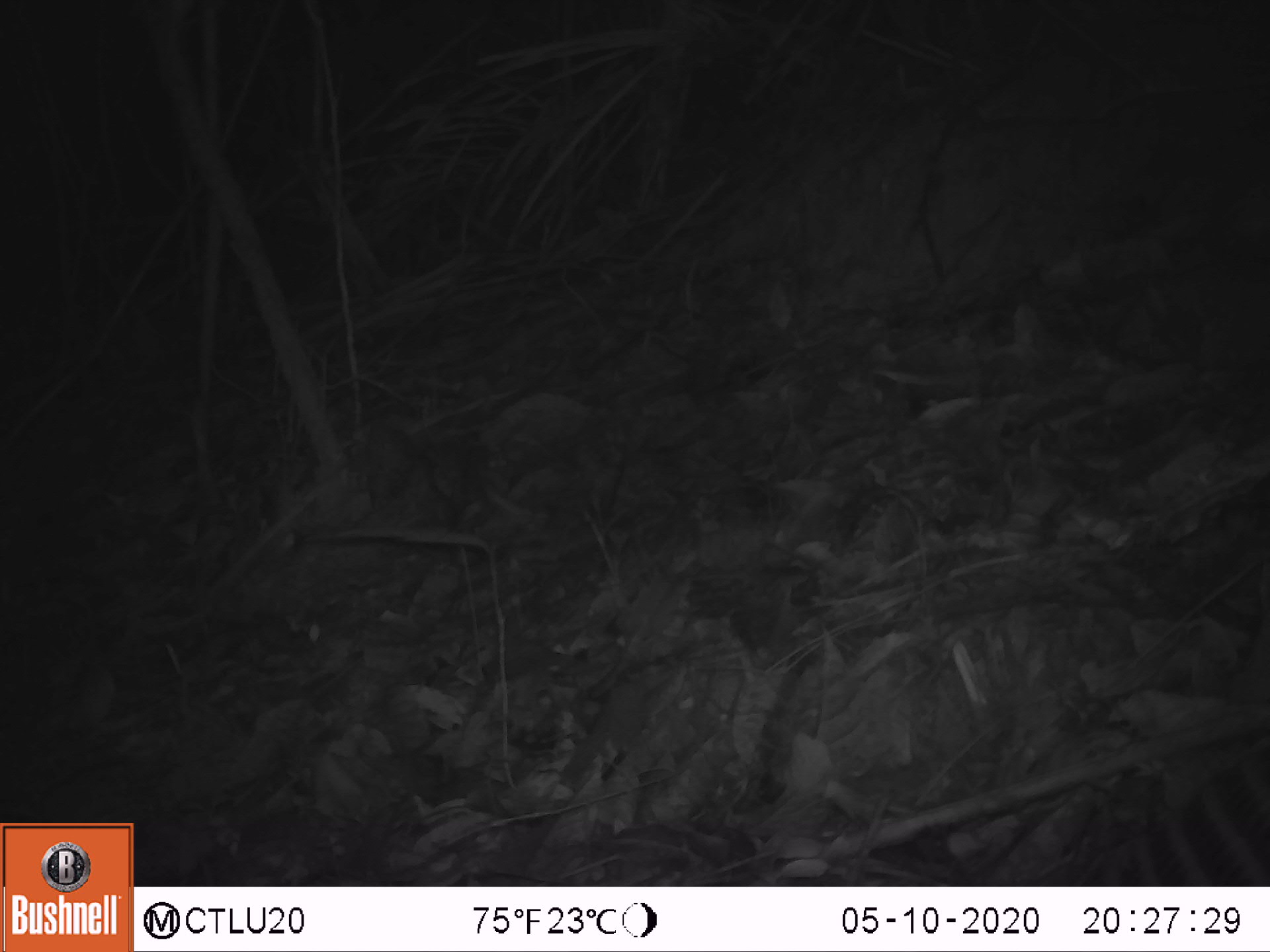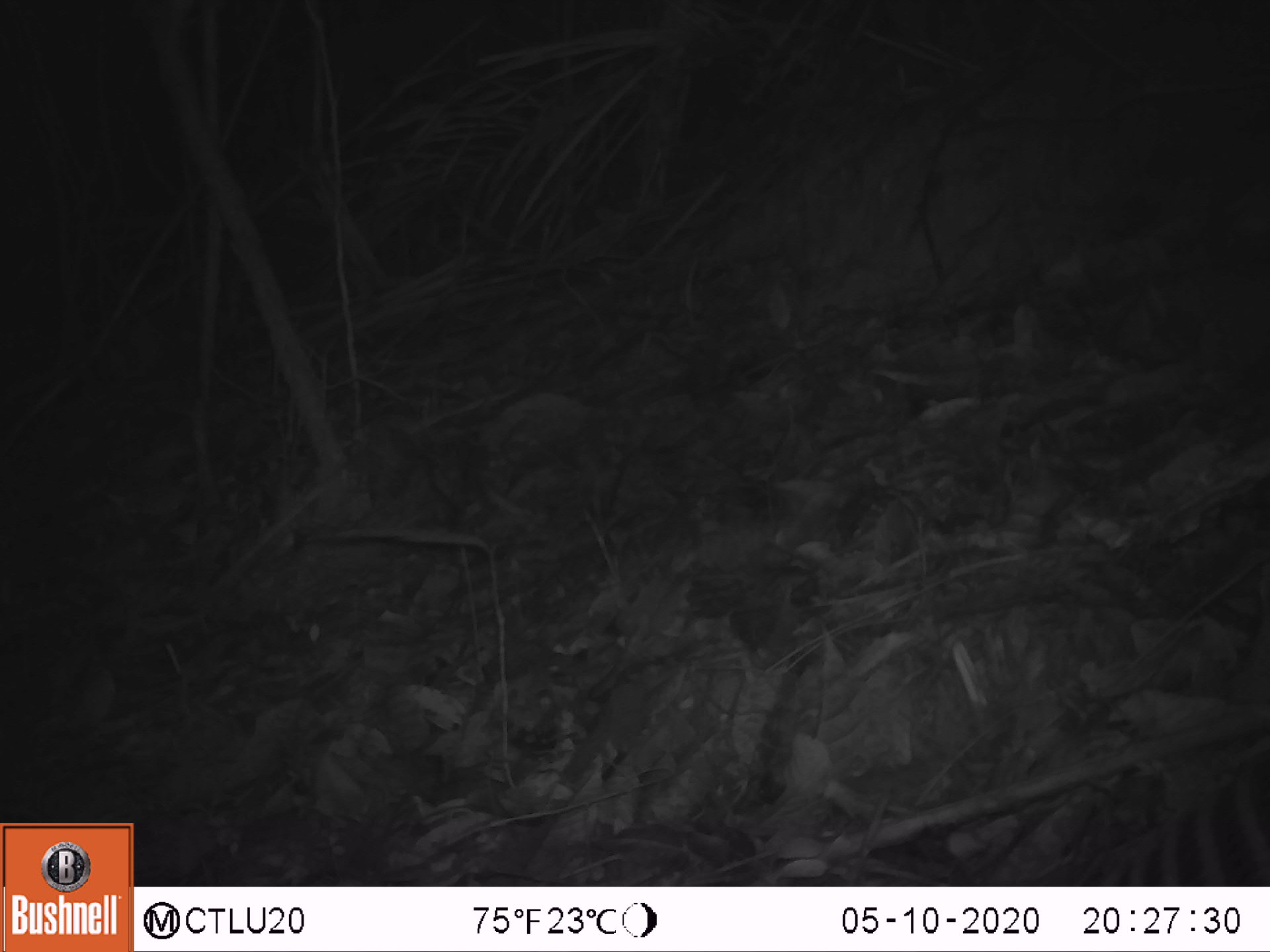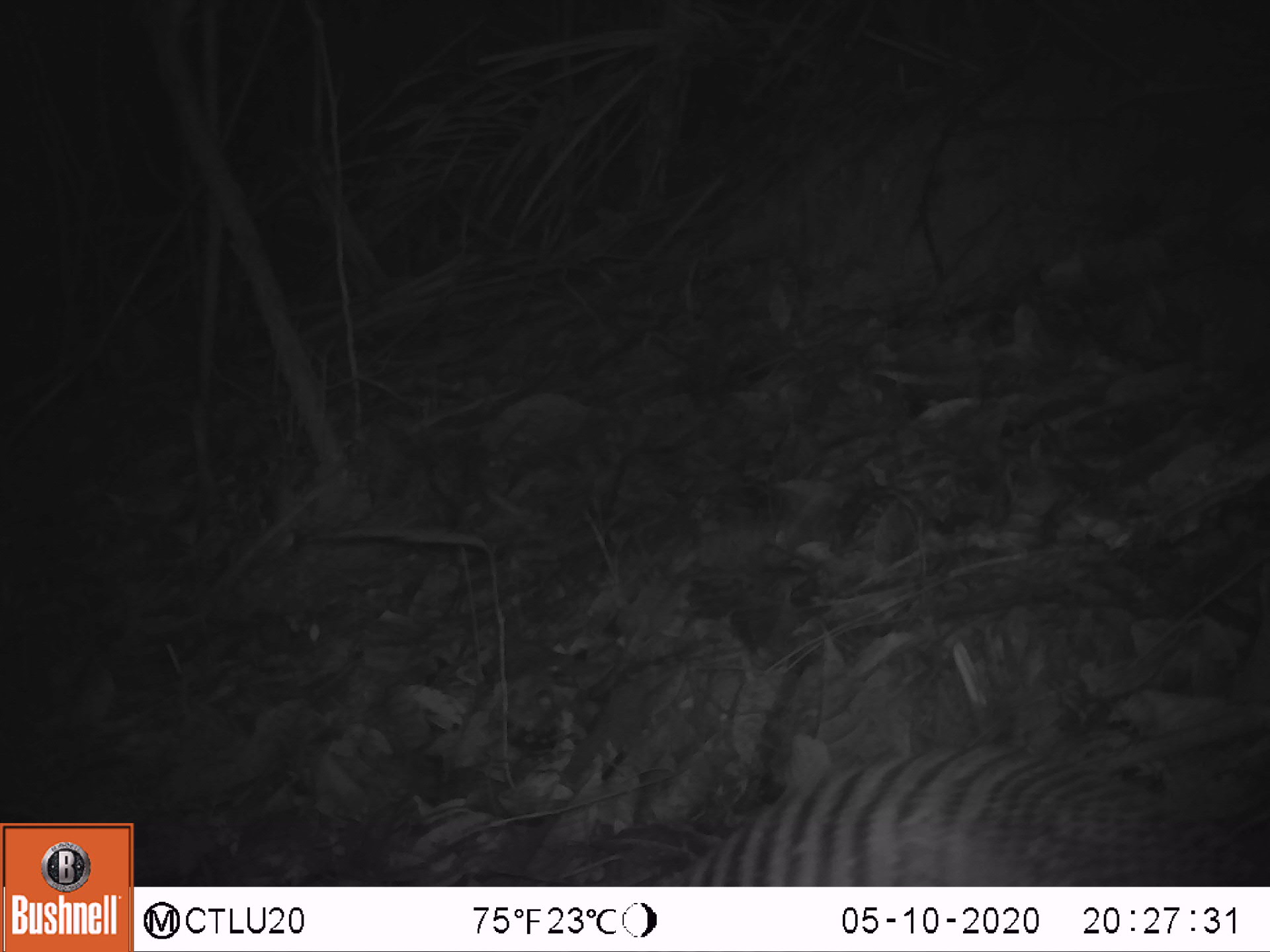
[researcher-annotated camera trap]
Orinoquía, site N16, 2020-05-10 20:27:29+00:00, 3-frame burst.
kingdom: Animalia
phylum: Chordata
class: Mammalia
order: Cingulata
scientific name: Cingulata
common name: armadillo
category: unknown armadillo